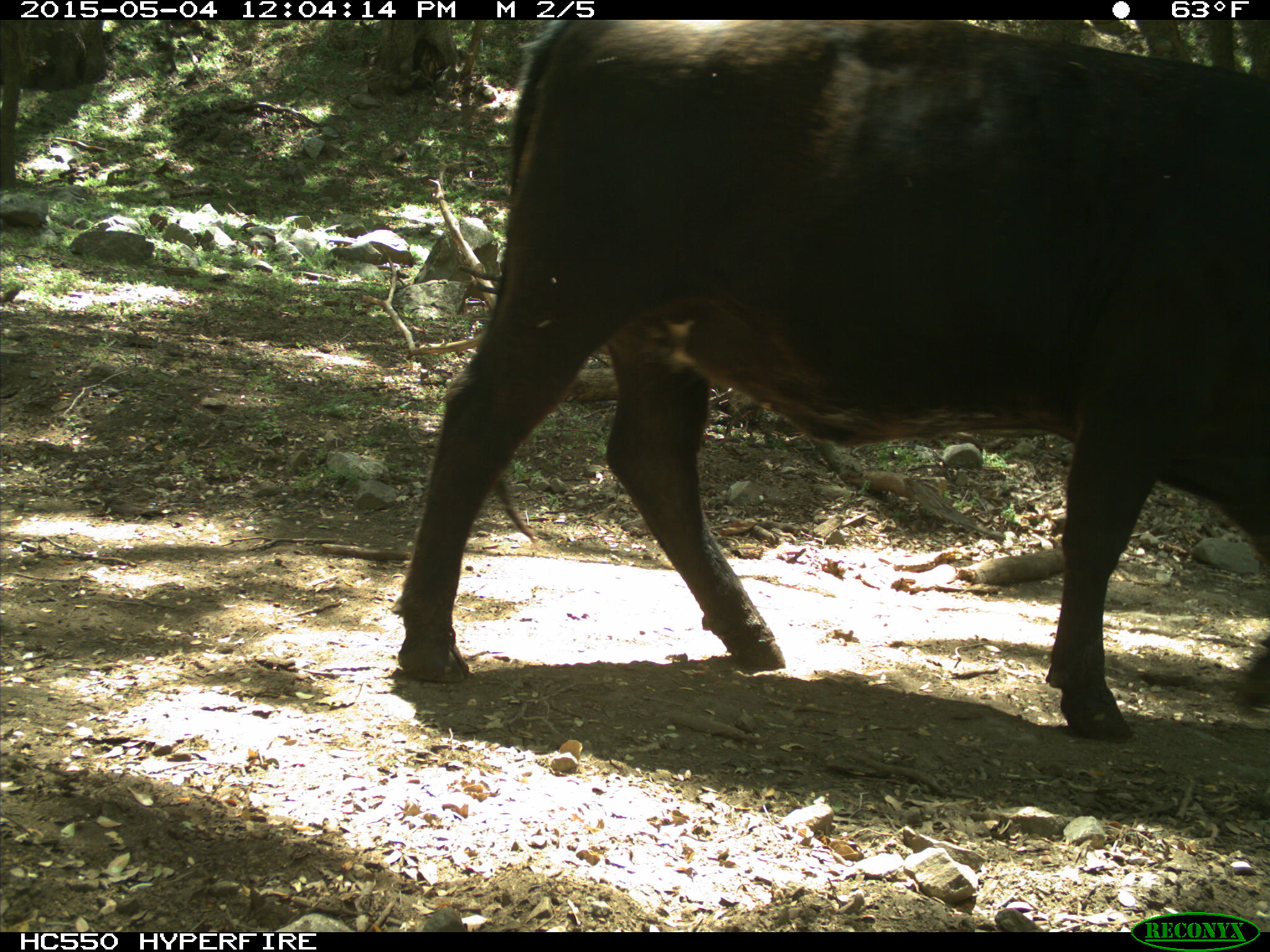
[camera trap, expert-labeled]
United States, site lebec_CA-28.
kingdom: Animalia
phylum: Chordata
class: Mammalia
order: Artiodactyla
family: Bovidae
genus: Bos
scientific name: Bos taurus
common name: domestic cow